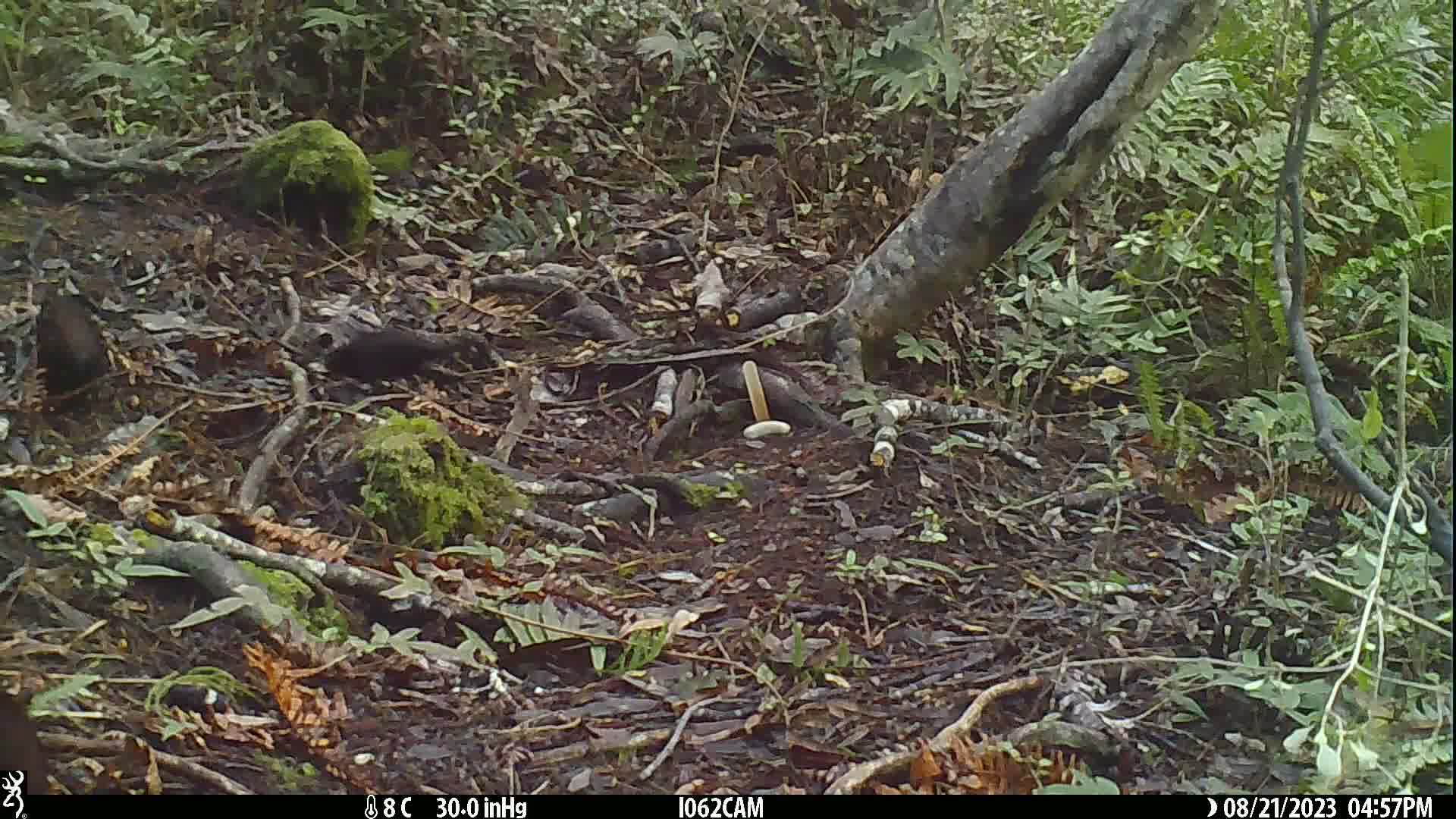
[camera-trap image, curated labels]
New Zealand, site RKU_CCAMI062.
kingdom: Animalia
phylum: Chordata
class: Aves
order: Passeriformes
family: Turdidae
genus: Turdus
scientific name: Turdus merula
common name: eurasian blackbird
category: blackbird